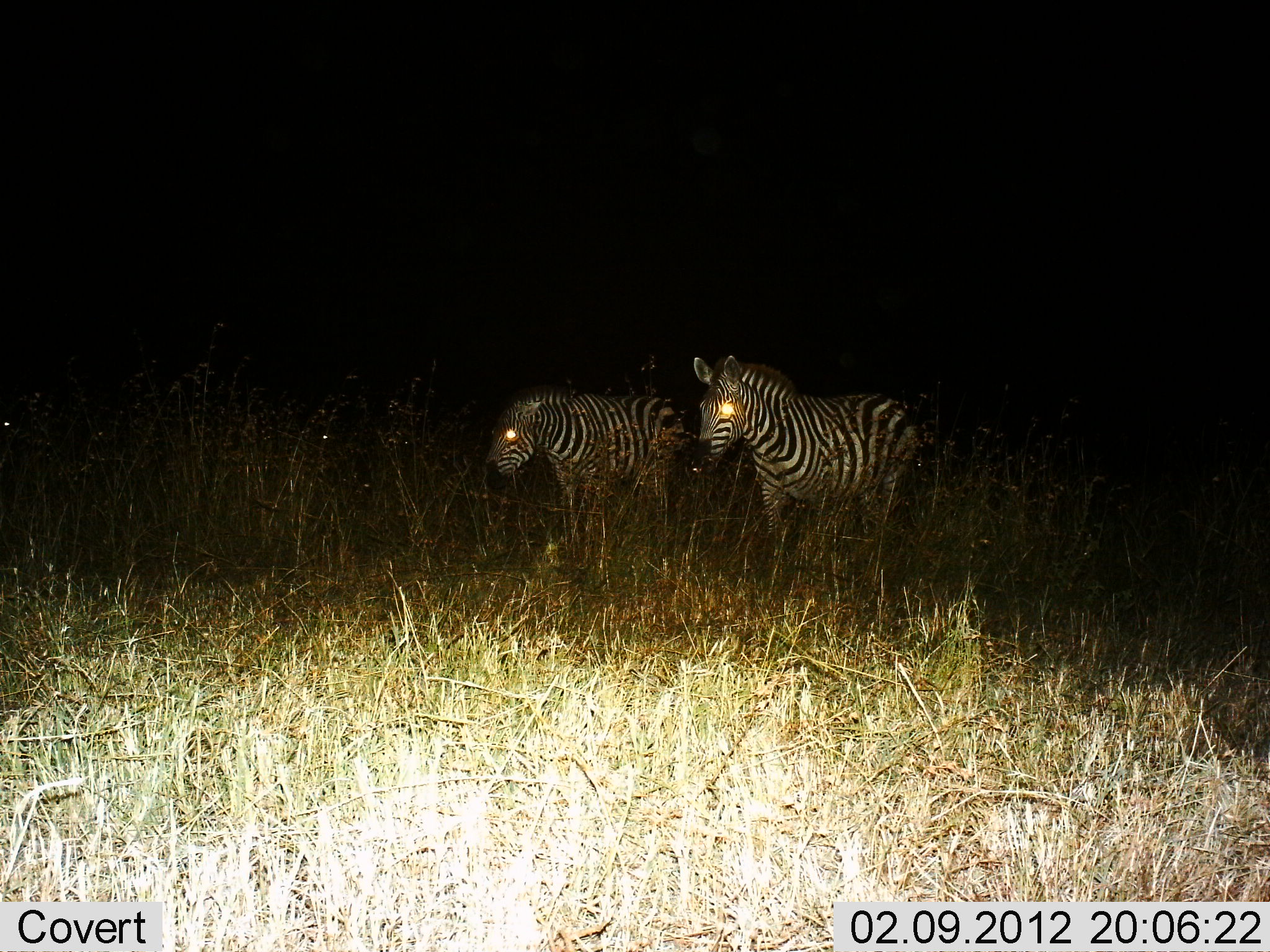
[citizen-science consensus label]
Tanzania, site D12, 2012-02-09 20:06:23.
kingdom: Animalia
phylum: Chordata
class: Mammalia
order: Perissodactyla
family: Equidae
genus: Equus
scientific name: Equus quagga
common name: plains zebra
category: zebra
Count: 2.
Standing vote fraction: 94%.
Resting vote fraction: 0%.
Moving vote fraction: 6%.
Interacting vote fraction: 0%.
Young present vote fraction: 17%.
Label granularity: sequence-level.